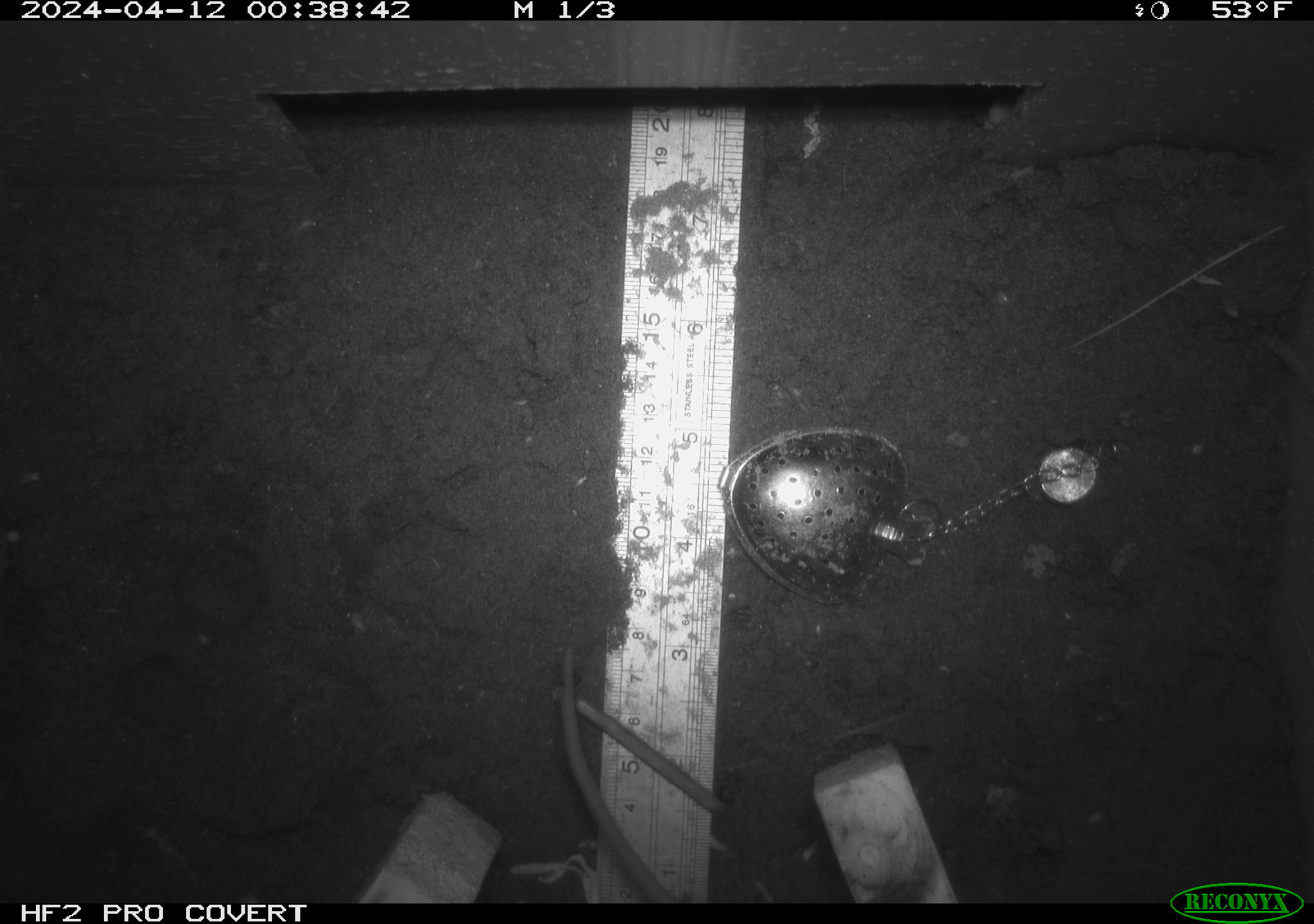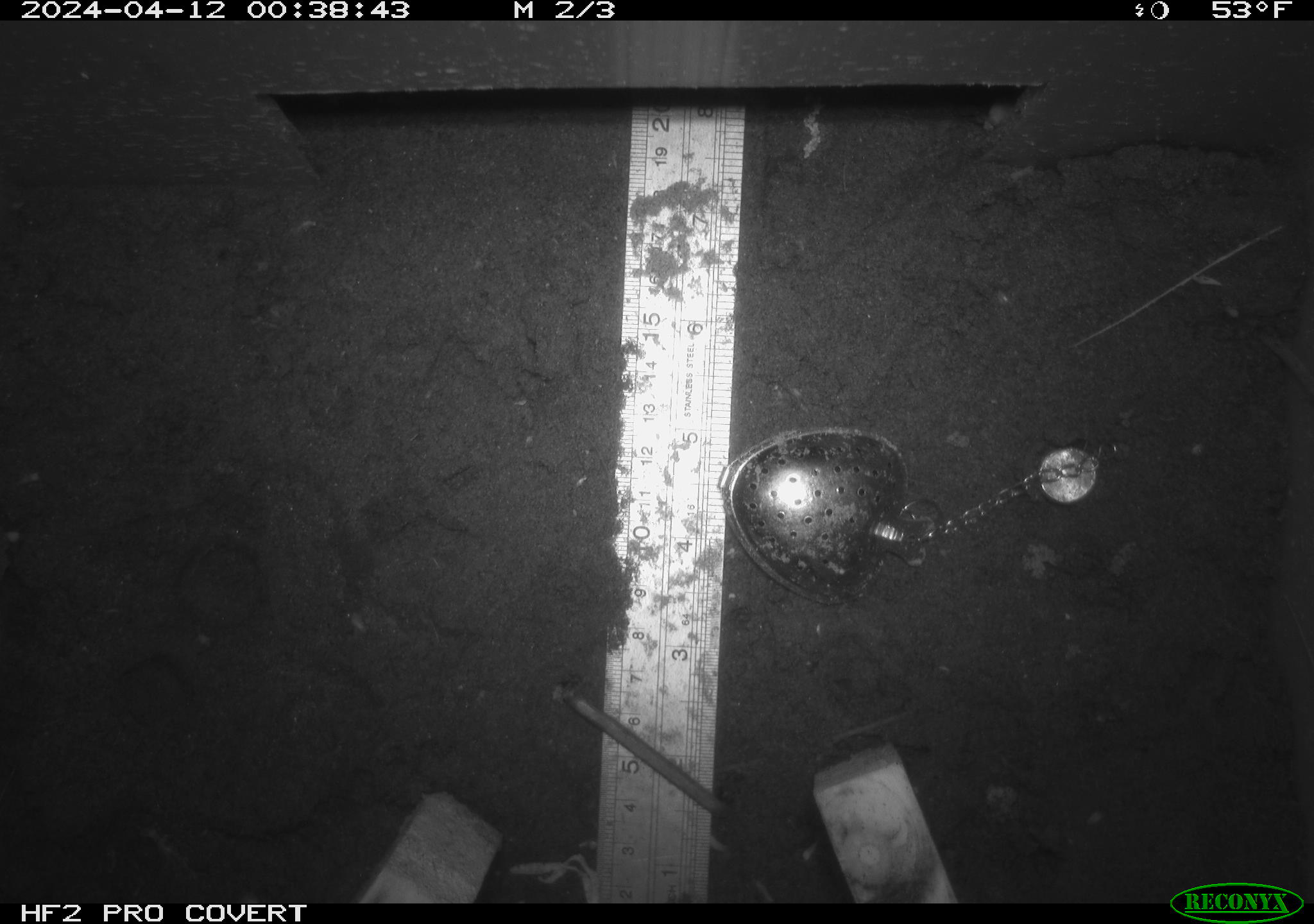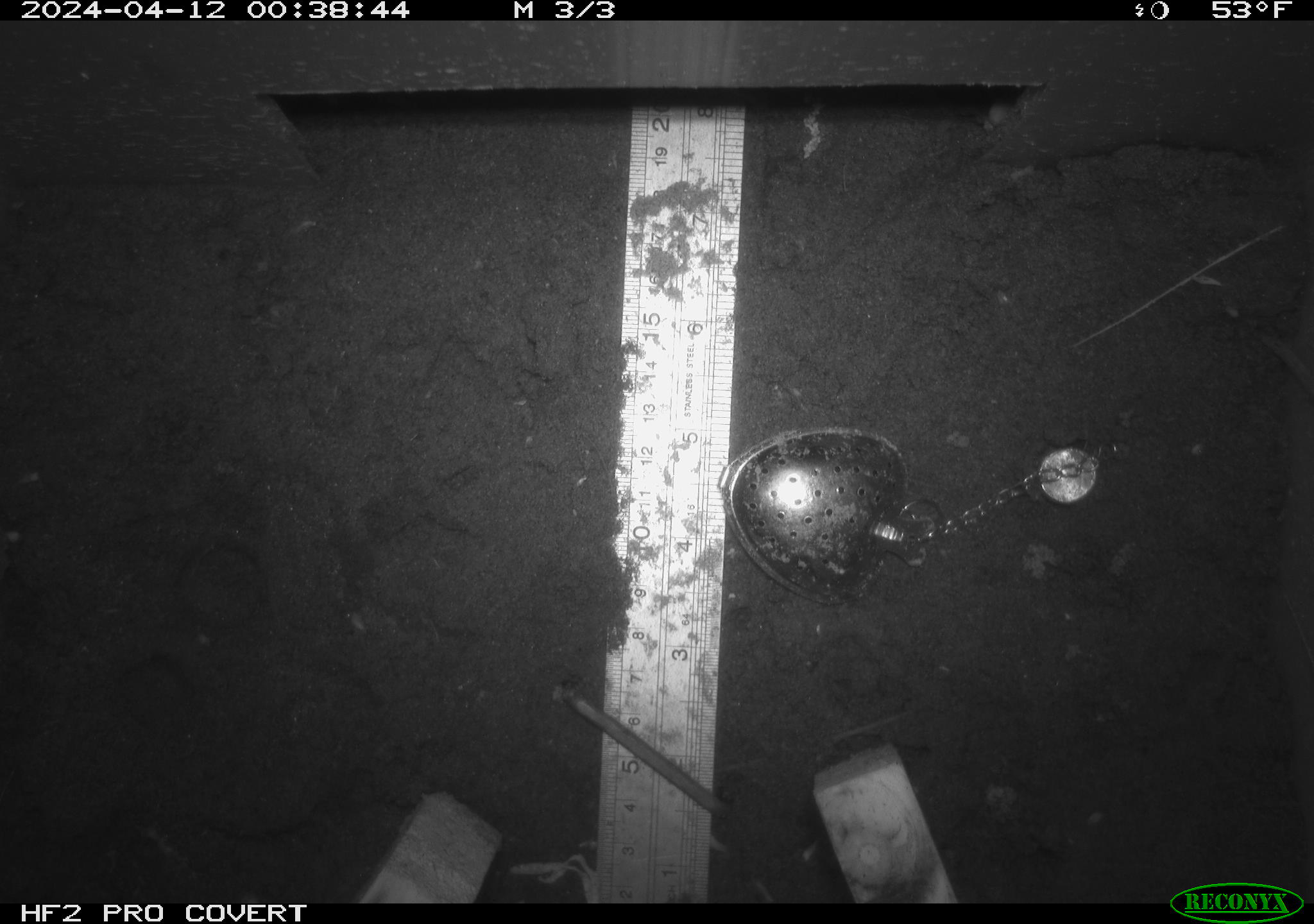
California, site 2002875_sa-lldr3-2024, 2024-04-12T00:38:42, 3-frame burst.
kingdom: Animalia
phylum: Chordata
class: Mammalia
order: Rodentia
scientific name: Rodentia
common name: rodent